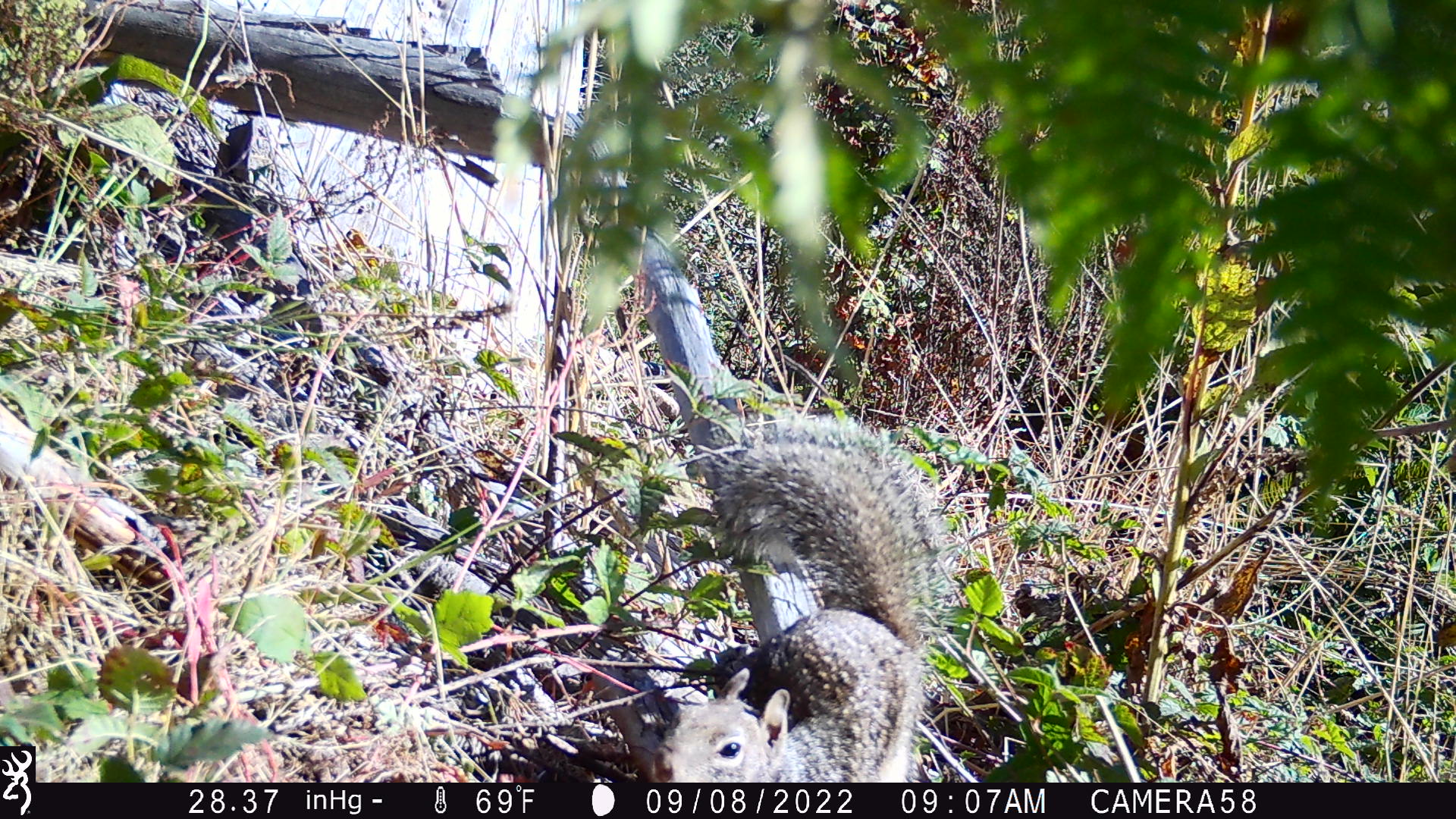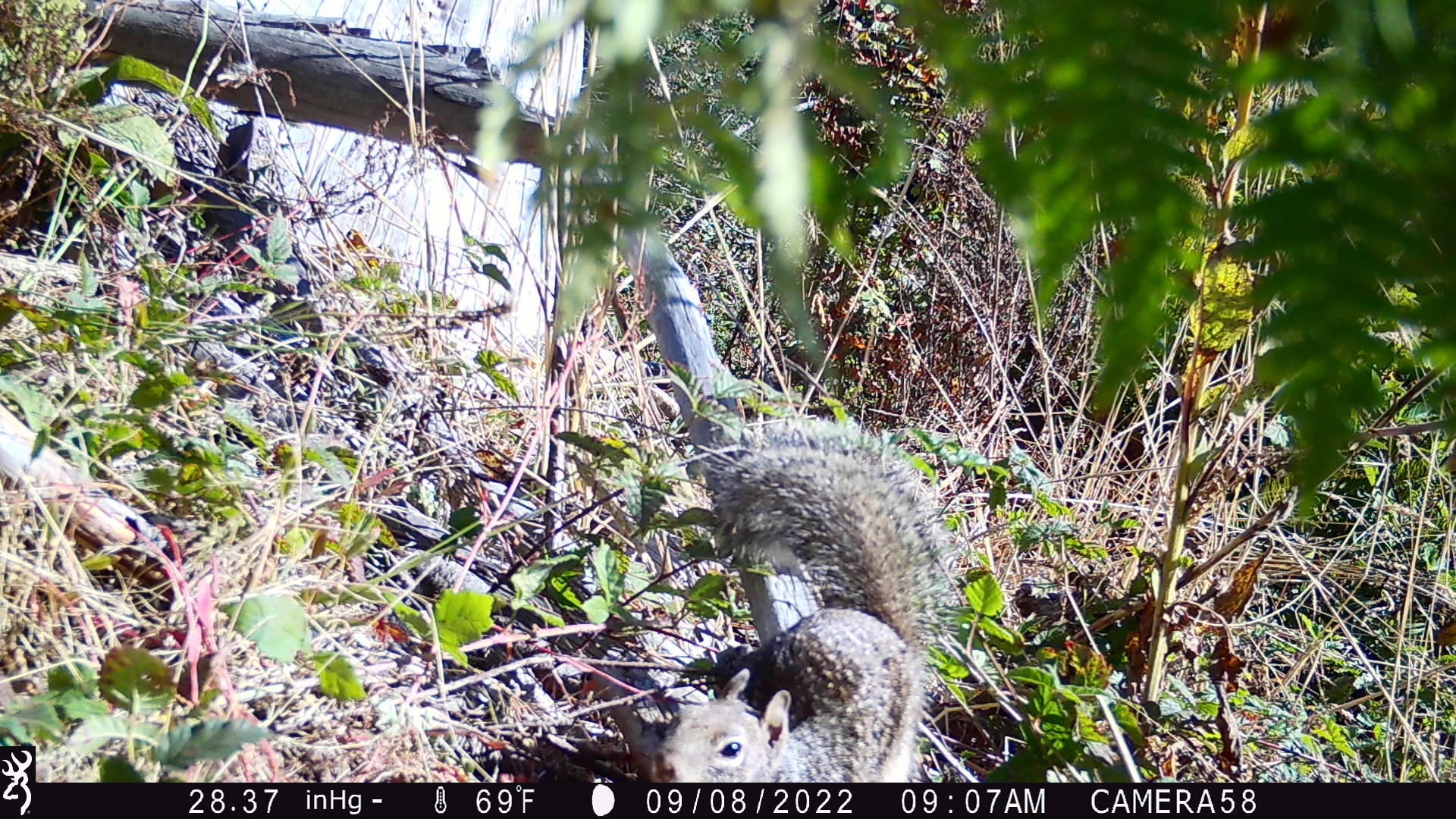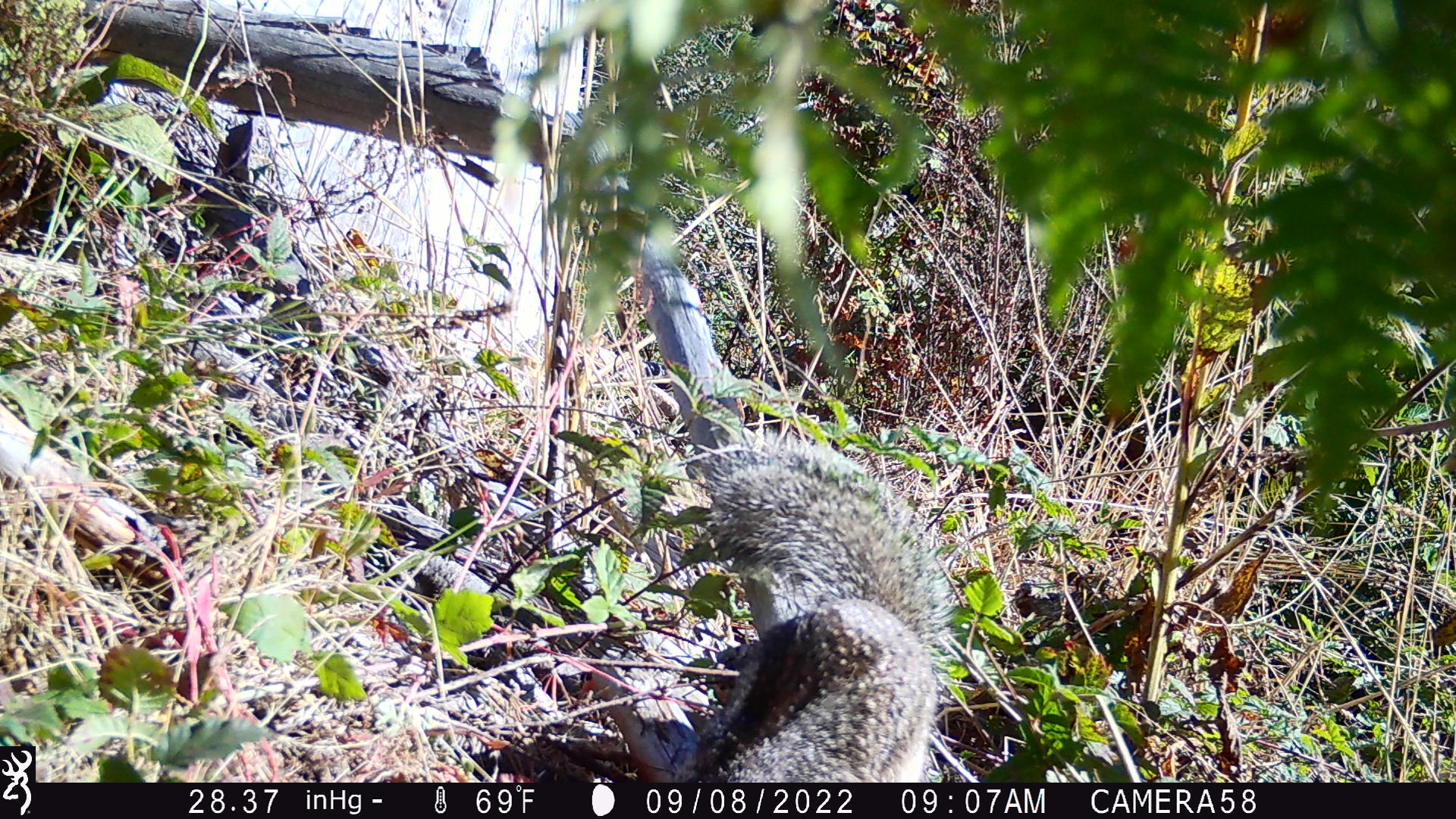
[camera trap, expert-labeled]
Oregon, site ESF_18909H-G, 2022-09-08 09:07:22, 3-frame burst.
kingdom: Animalia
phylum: Chordata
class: Mammalia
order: Rodentia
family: Sciuridae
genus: Otospermophilus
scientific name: Otospermophilus beecheyi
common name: california ground squirrel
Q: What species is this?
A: California ground squirrel (Otospermophilus beecheyi).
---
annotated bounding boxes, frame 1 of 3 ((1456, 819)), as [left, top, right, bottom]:
california ground squirrel: [621, 399, 970, 773]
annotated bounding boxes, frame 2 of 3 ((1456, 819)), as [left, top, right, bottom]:
california ground squirrel: [633, 393, 970, 779]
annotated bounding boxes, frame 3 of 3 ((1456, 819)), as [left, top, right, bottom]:
california ground squirrel: [642, 420, 982, 778]